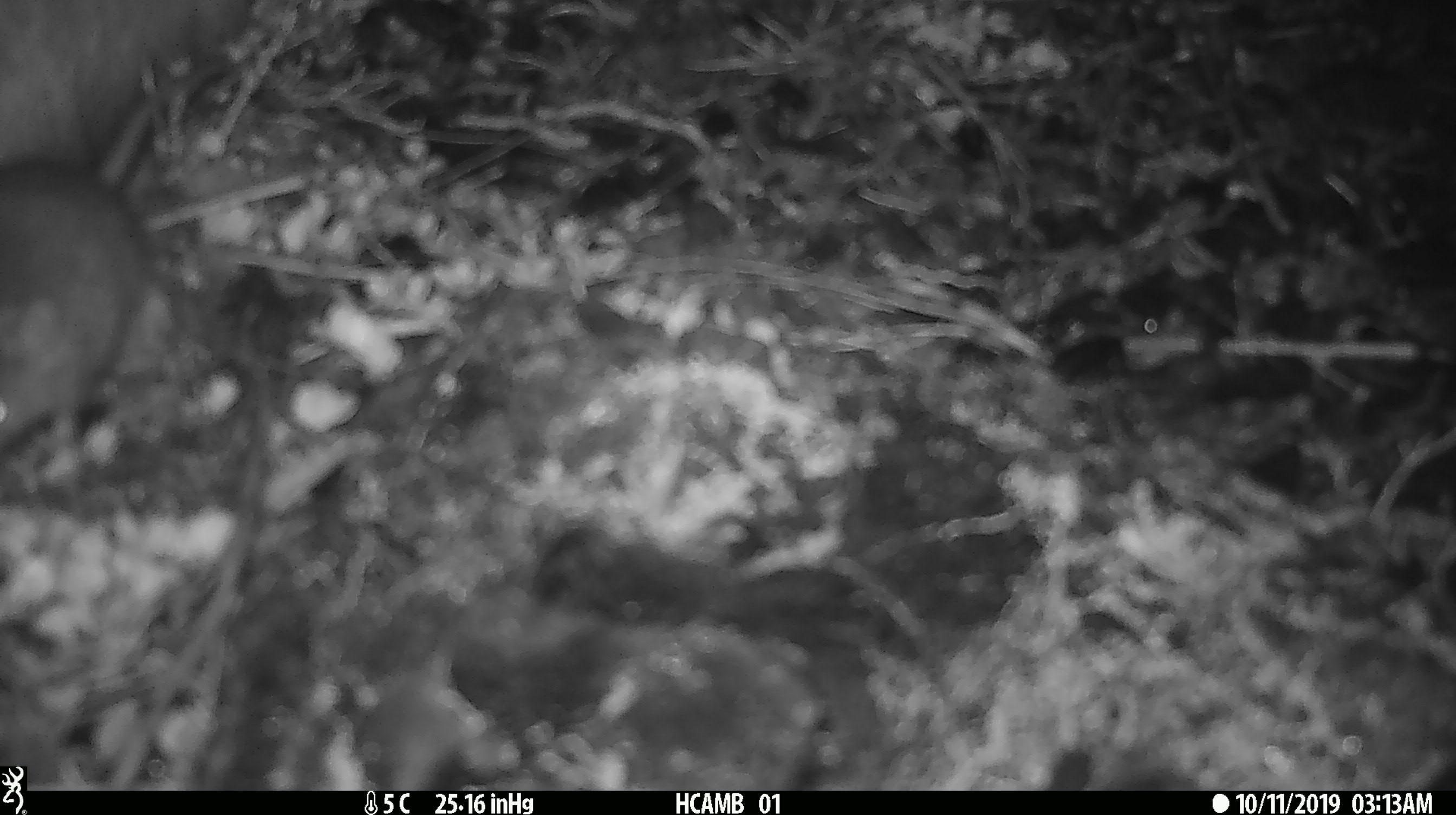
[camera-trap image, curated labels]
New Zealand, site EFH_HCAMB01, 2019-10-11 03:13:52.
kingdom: Animalia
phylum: Chordata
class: Mammalia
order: Rodentia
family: Muridae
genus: Mus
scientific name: Mus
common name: mouse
Mouse (Mus).